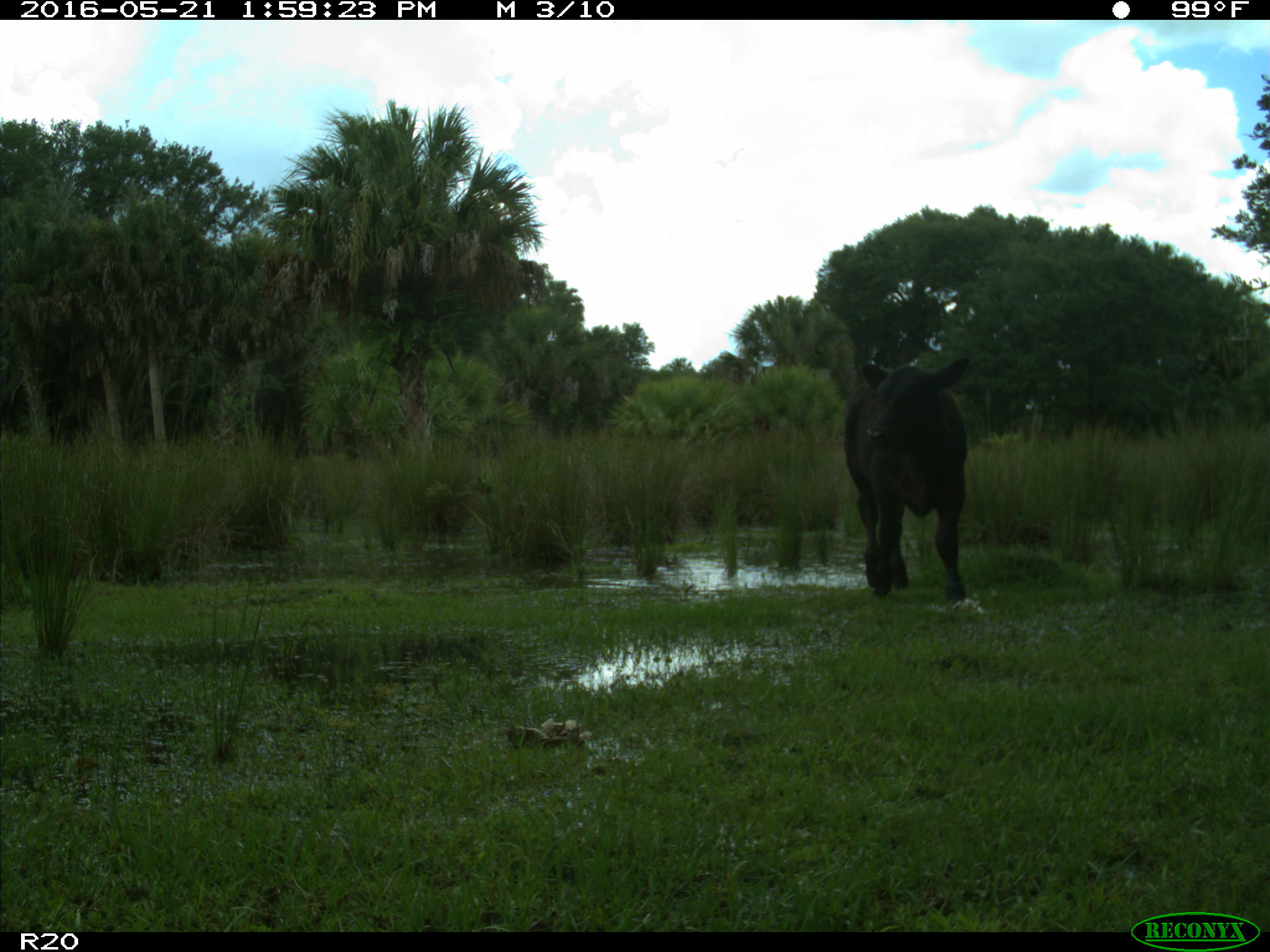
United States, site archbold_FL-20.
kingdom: Animalia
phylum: Chordata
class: Mammalia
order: Artiodactyla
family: Bovidae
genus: Bos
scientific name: Bos taurus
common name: domestic cow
Bos taurus (domestic cow).